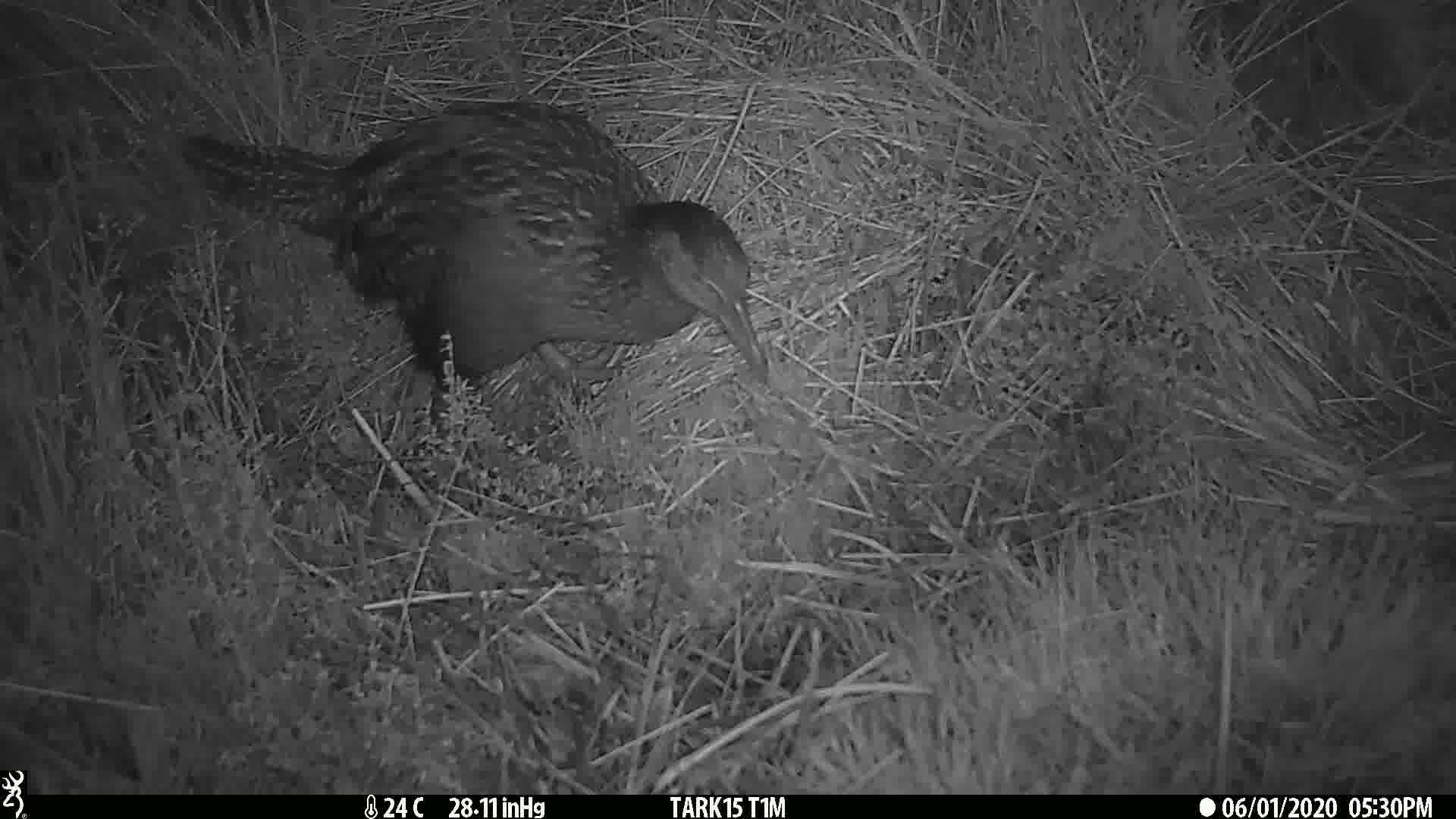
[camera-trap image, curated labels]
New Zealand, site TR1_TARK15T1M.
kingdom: Animalia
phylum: Chordata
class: Aves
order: Gruiformes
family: Rallidae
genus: Gallirallus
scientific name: Gallirallus australis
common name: weka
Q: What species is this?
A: Weka (Gallirallus australis).